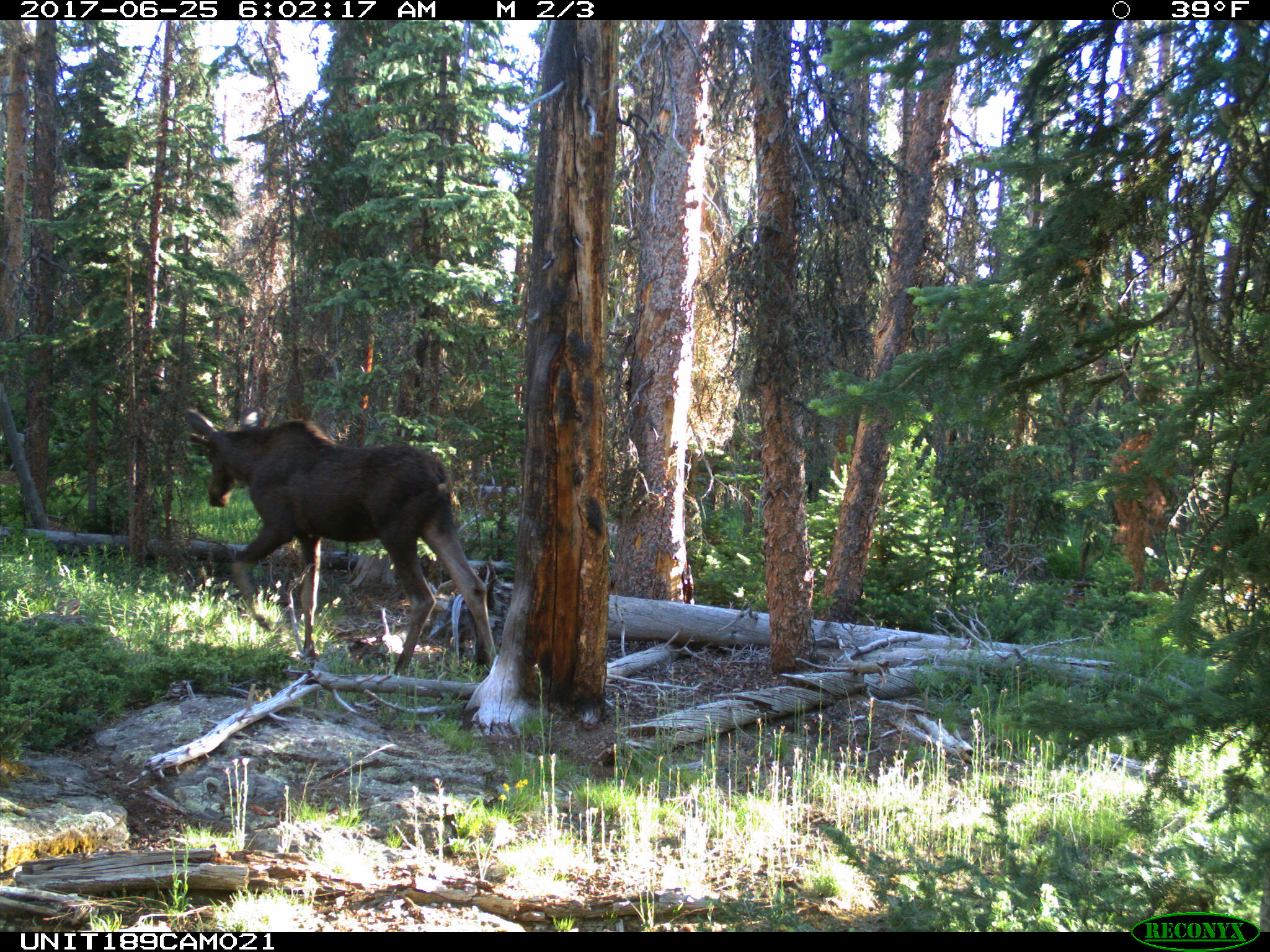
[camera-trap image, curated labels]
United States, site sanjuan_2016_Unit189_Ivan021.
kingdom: Animalia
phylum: Chordata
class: Mammalia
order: Artiodactyla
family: Cervidae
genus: Alces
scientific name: Alces alces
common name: moose